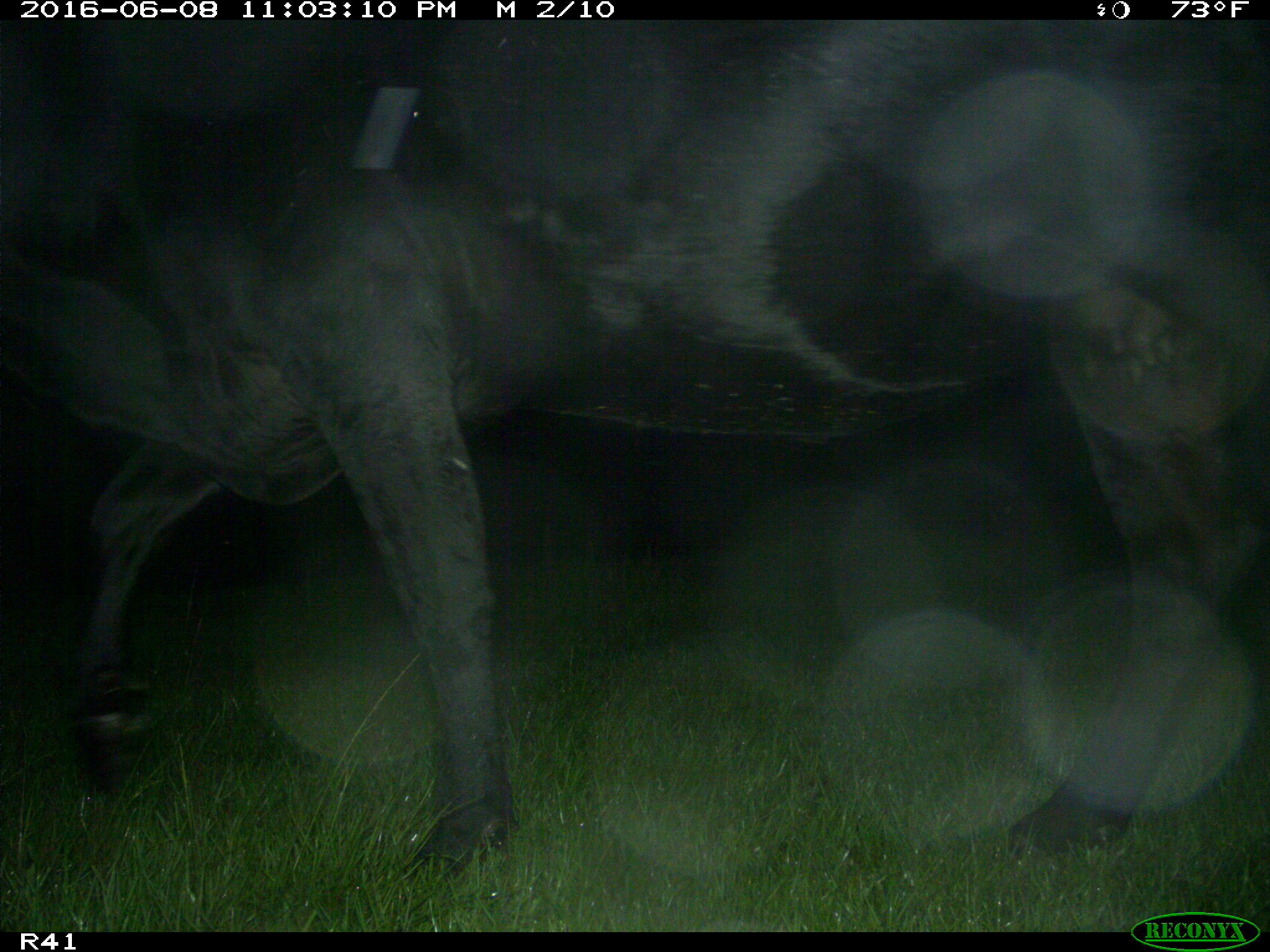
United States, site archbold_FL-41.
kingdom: Animalia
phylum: Chordata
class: Mammalia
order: Artiodactyla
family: Bovidae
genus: Bos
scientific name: Bos taurus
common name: domestic cow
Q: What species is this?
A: Bos taurus (domestic cow).